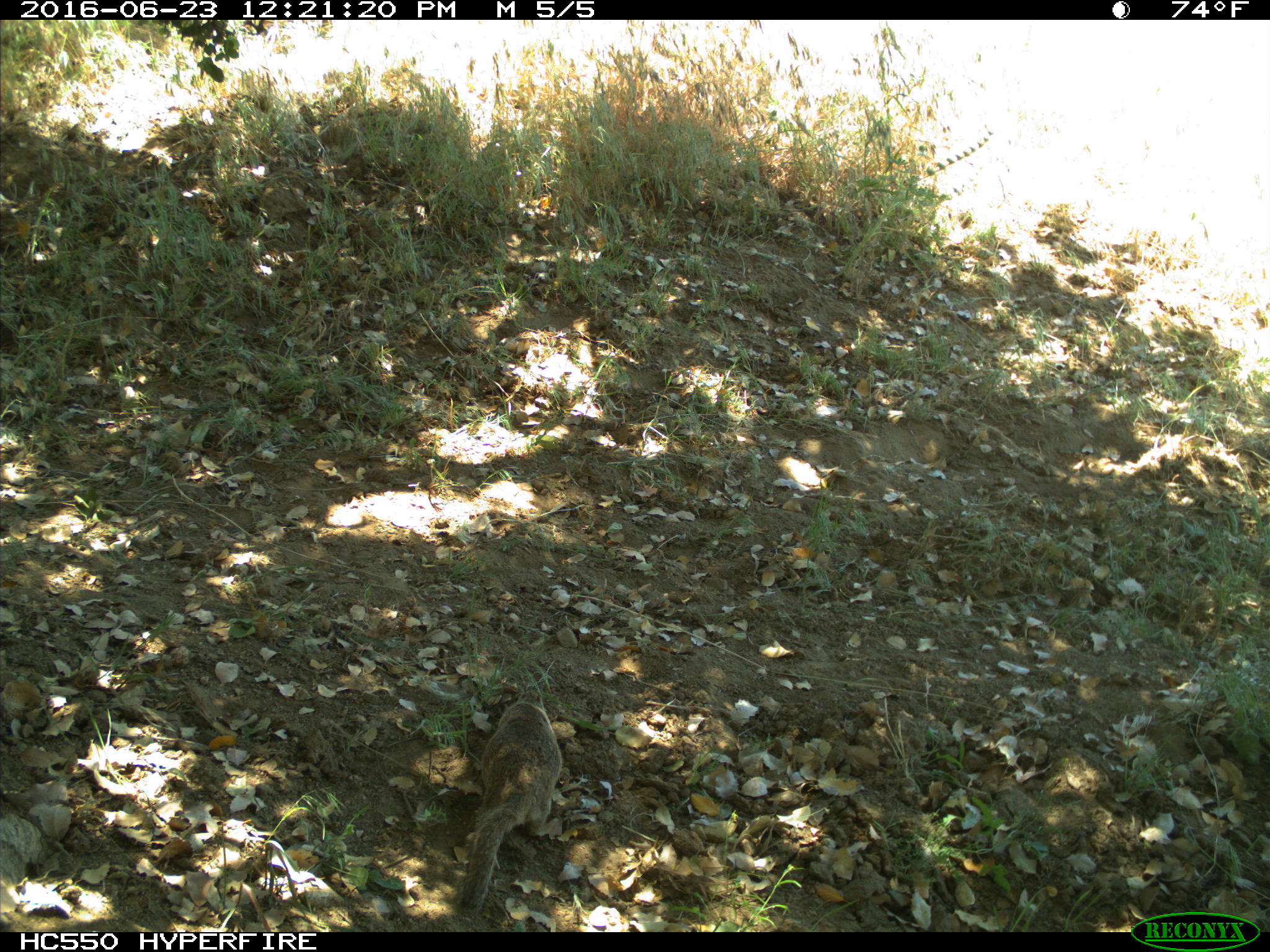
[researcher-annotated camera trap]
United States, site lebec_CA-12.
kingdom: Animalia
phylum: Chordata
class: Mammalia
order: Rodentia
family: Sciuridae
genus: Otospermophilus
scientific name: Otospermophilus beecheyi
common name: california ground squirrel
Otospermophilus beecheyi (california ground squirrel).